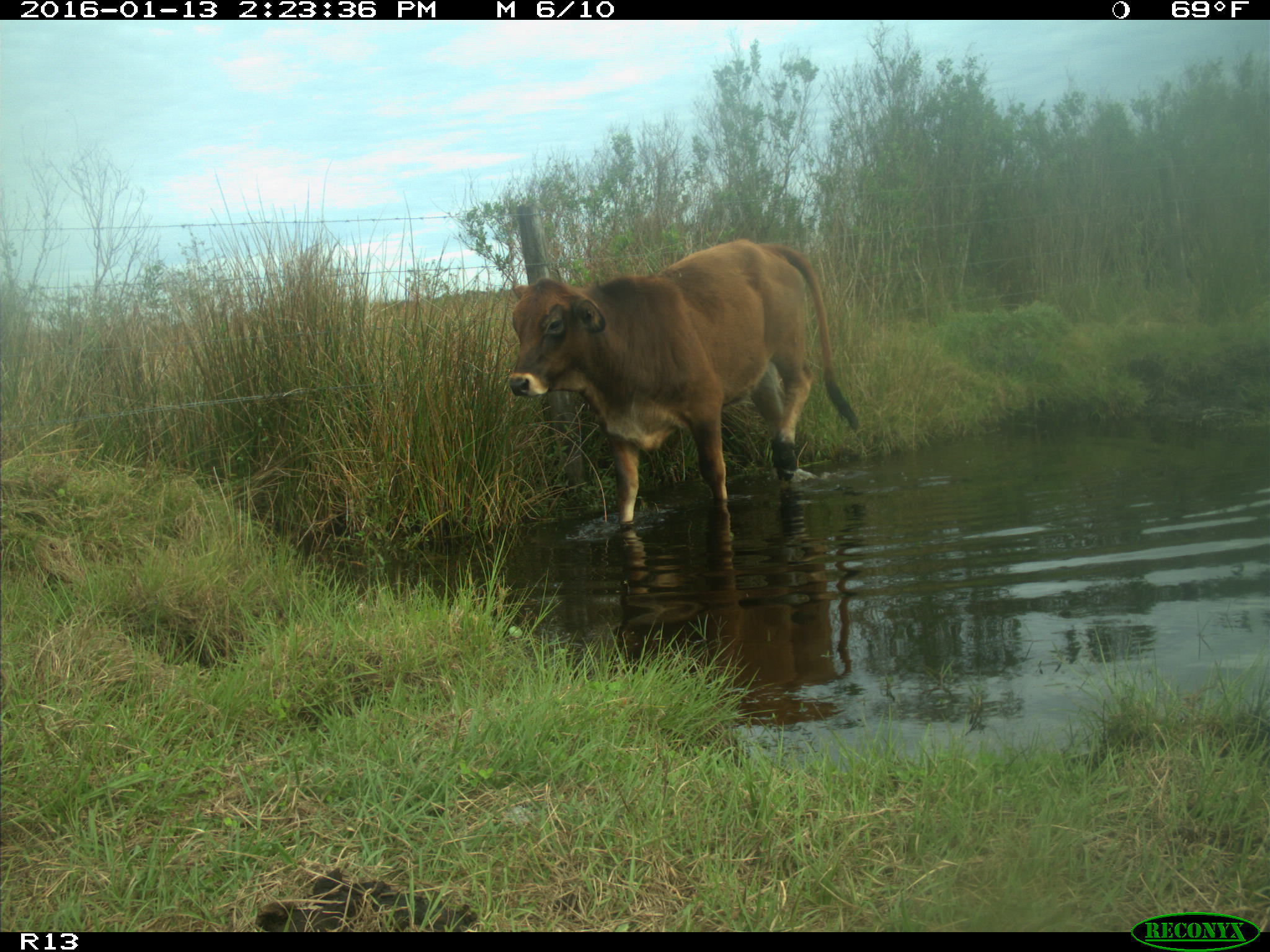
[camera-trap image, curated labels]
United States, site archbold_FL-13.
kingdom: Animalia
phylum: Chordata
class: Mammalia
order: Artiodactyla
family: Bovidae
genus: Bos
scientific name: Bos taurus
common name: domestic cow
Bos taurus (domestic cow).